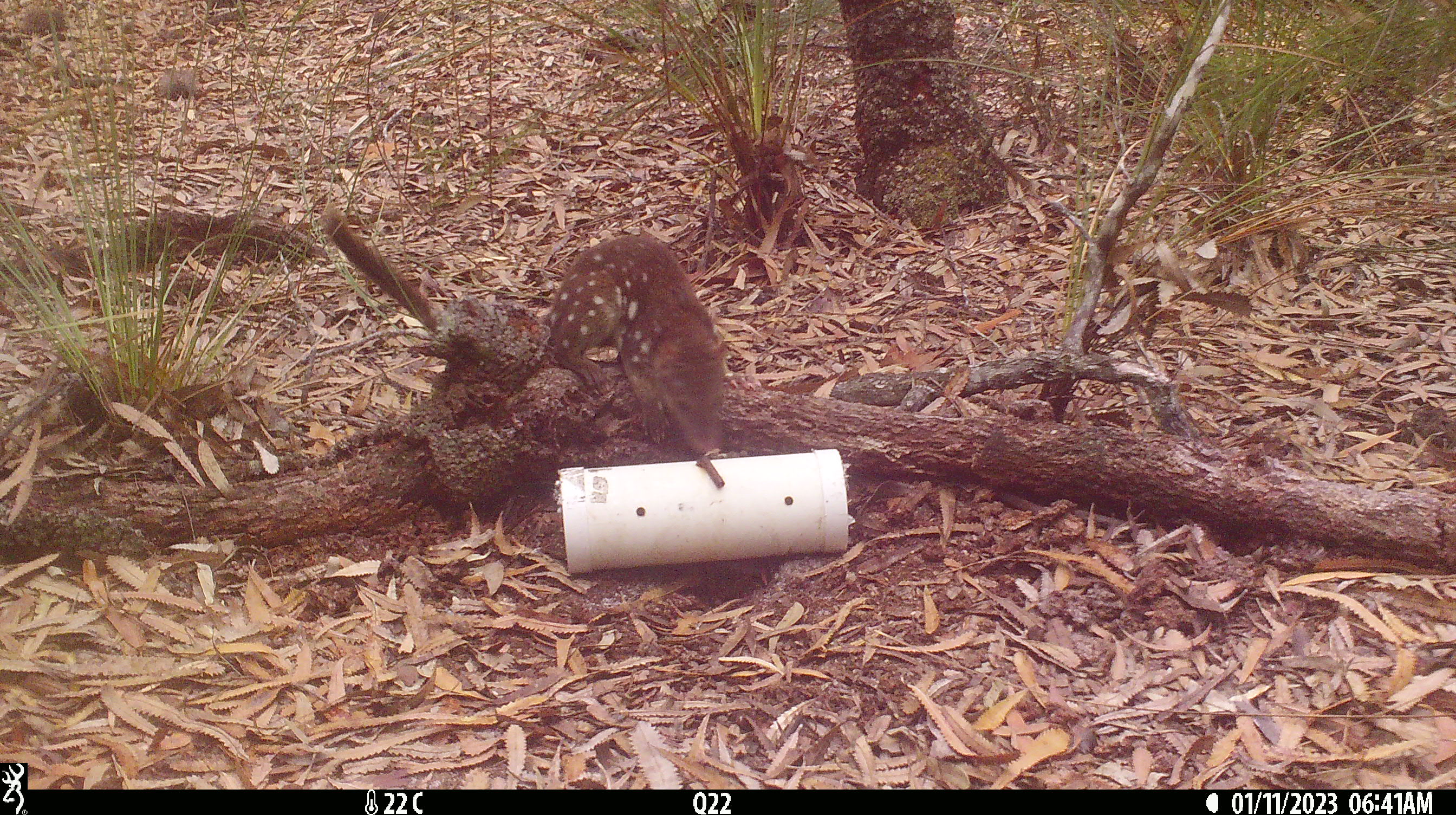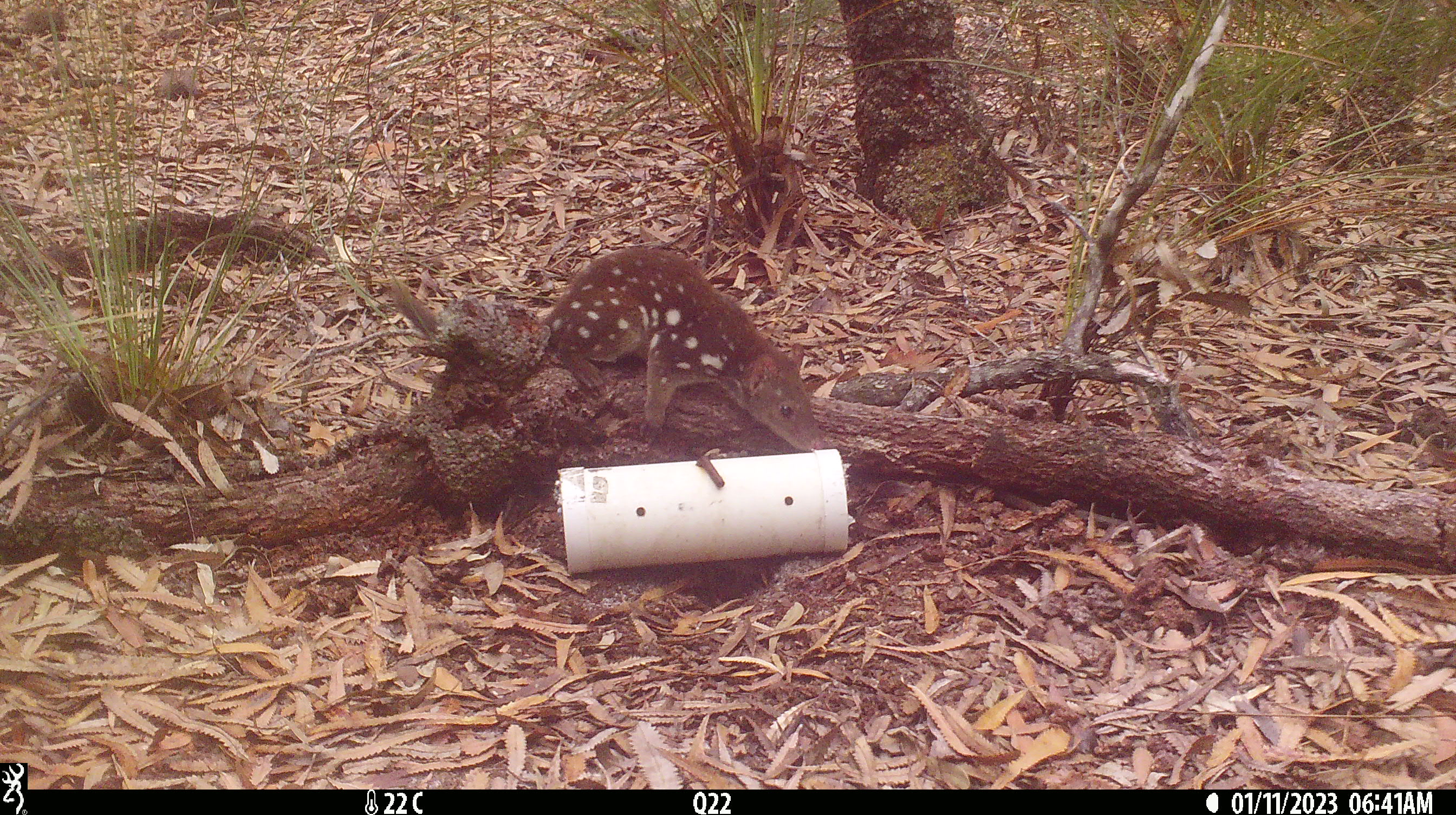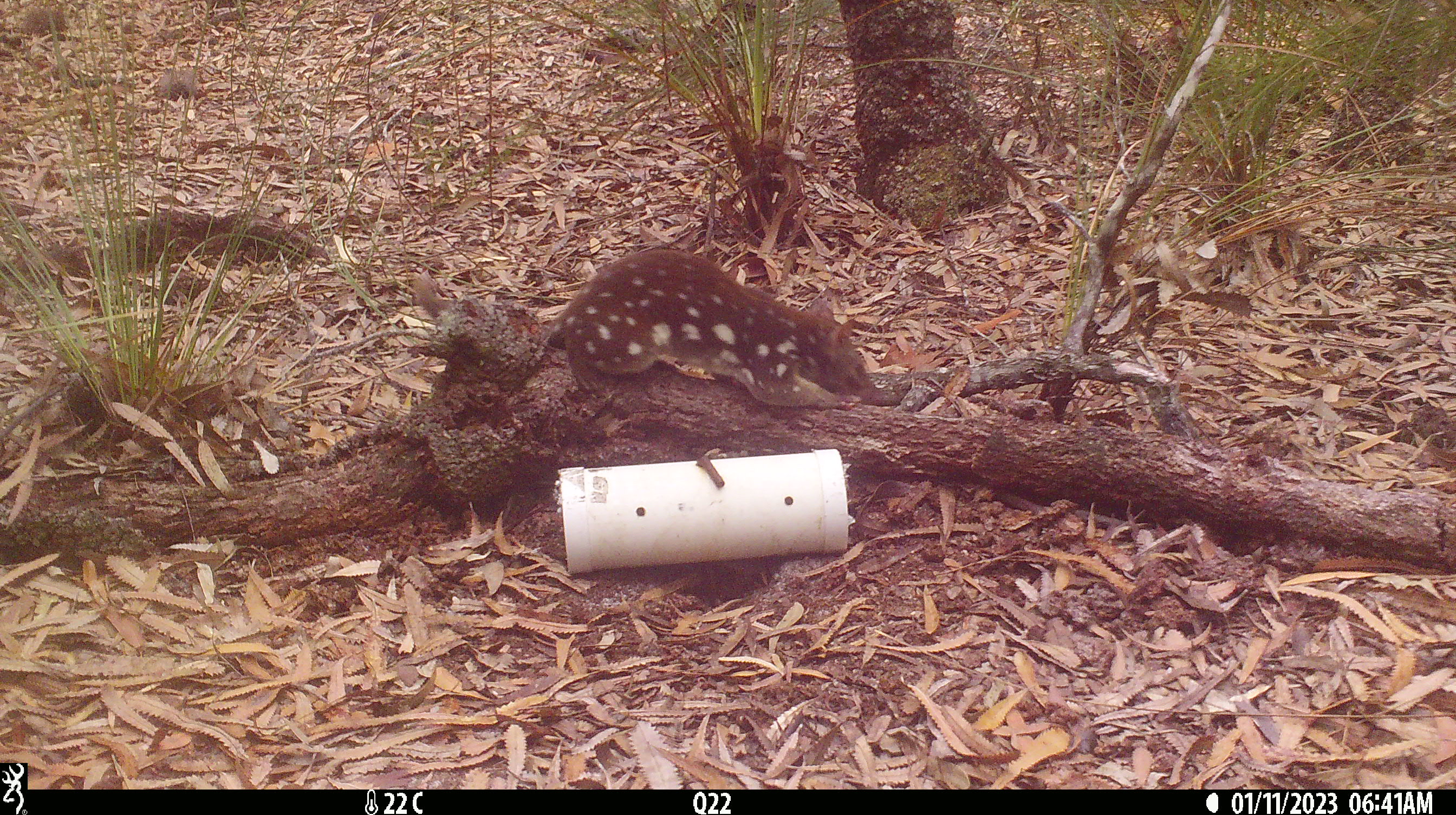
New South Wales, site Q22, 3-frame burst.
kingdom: Animalia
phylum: Chordata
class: Mammalia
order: Dasyuromorphia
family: Dasyuridae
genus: Dasyurus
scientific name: Dasyurus maculatus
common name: spotted-tailed quoll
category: quoll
Quoll (spotted-tailed quoll) (Dasyurus maculatus).